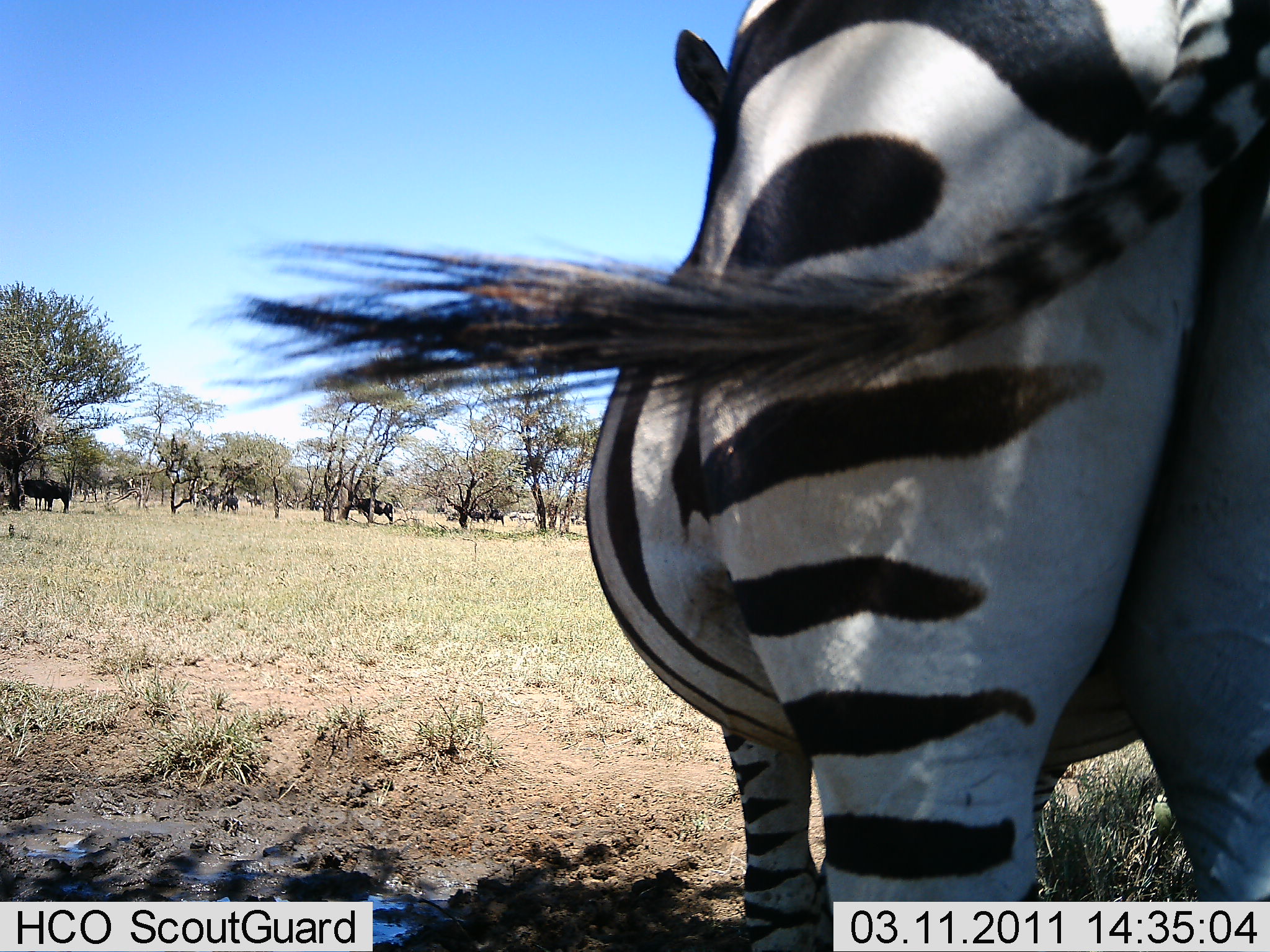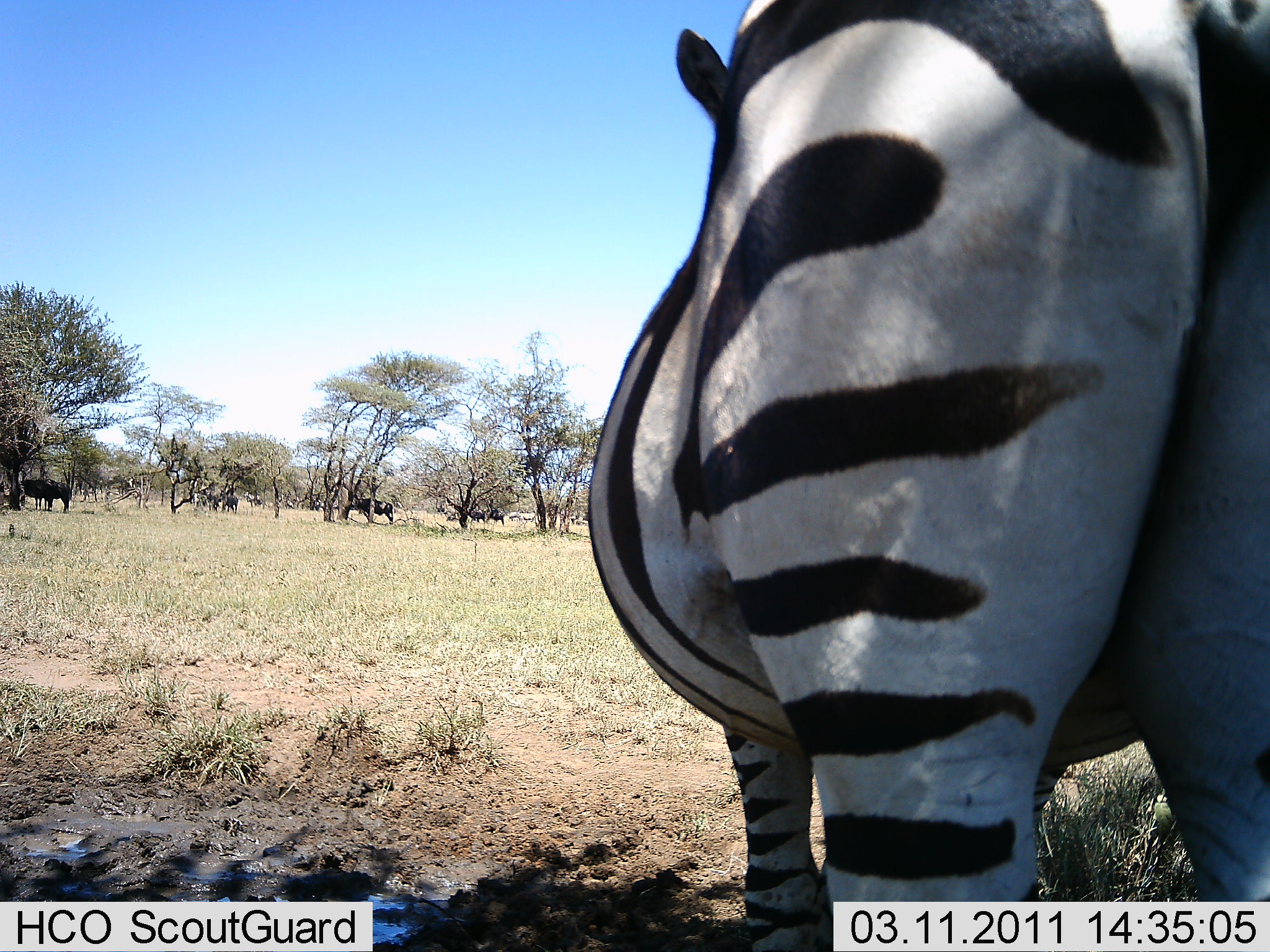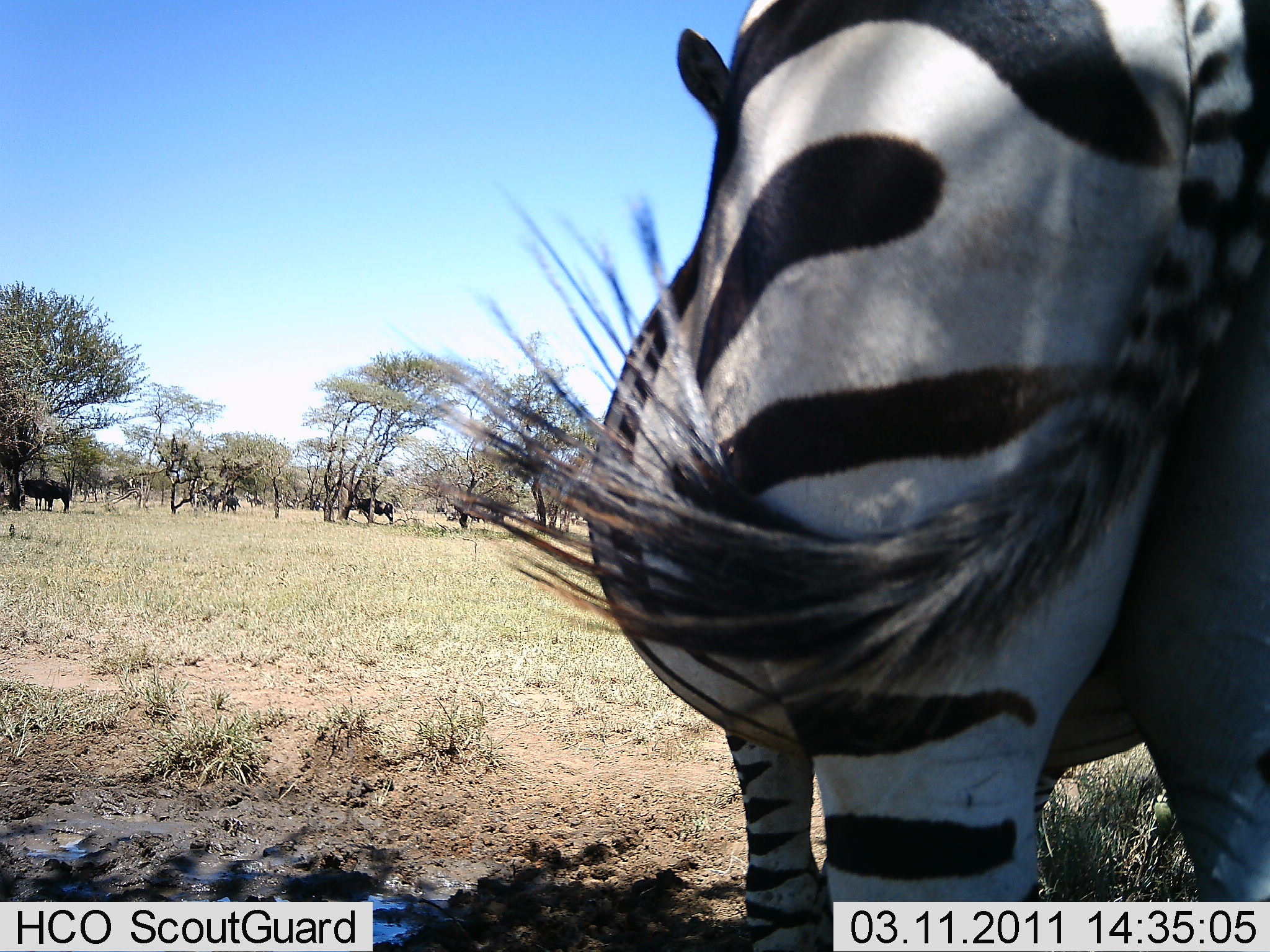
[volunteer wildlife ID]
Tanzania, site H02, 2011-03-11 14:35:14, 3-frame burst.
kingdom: Animalia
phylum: Chordata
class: Mammalia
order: Perissodactyla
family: Equidae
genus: Equus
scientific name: Equus quagga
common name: plains zebra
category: zebra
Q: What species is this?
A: Zebra (plains zebra) (Equus quagga).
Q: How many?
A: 1.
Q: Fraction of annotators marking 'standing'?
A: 100%.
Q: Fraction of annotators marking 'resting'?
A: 4%.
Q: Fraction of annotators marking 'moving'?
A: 4%.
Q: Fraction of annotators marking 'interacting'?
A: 0%.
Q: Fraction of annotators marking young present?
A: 4%.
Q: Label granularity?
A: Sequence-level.